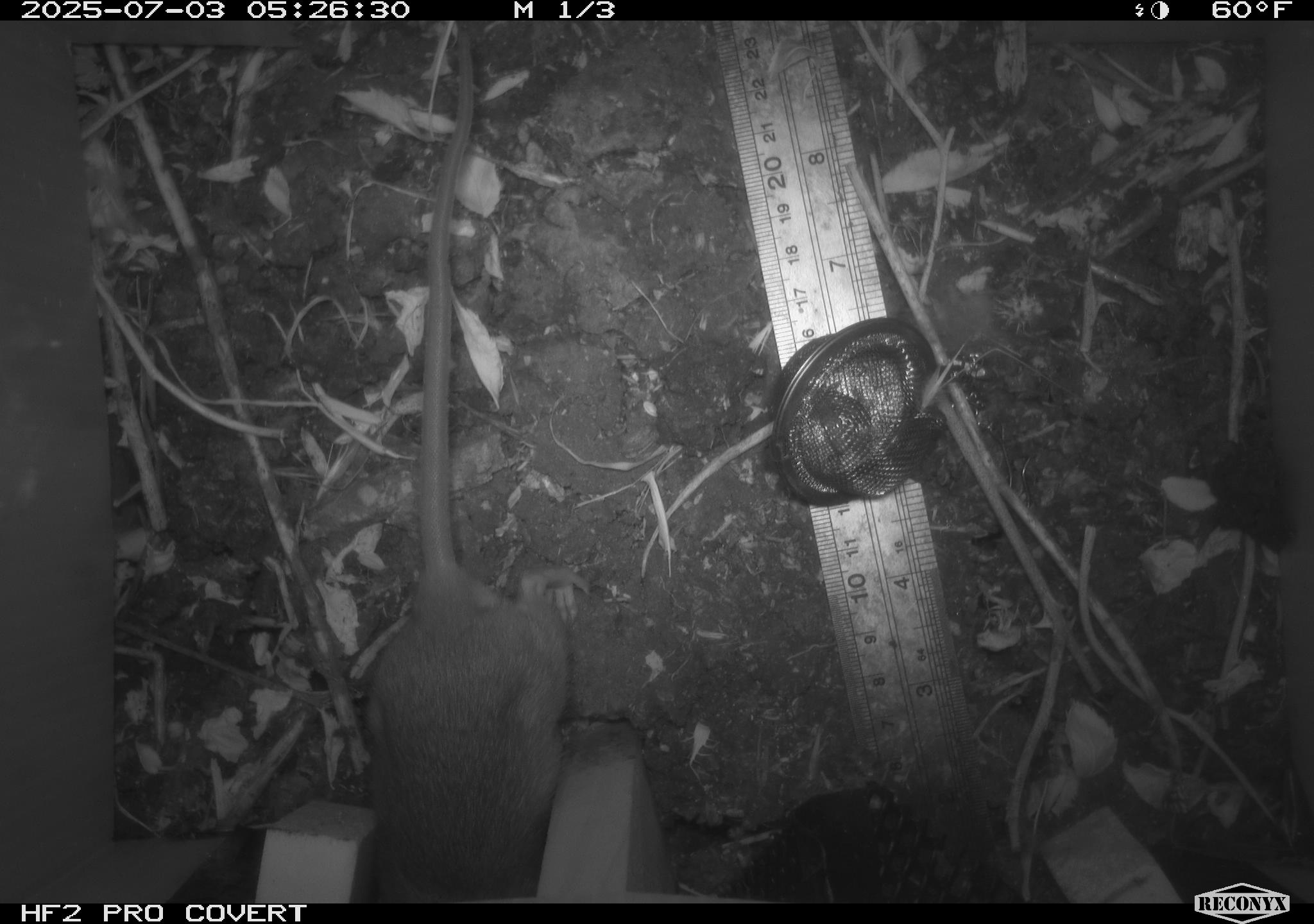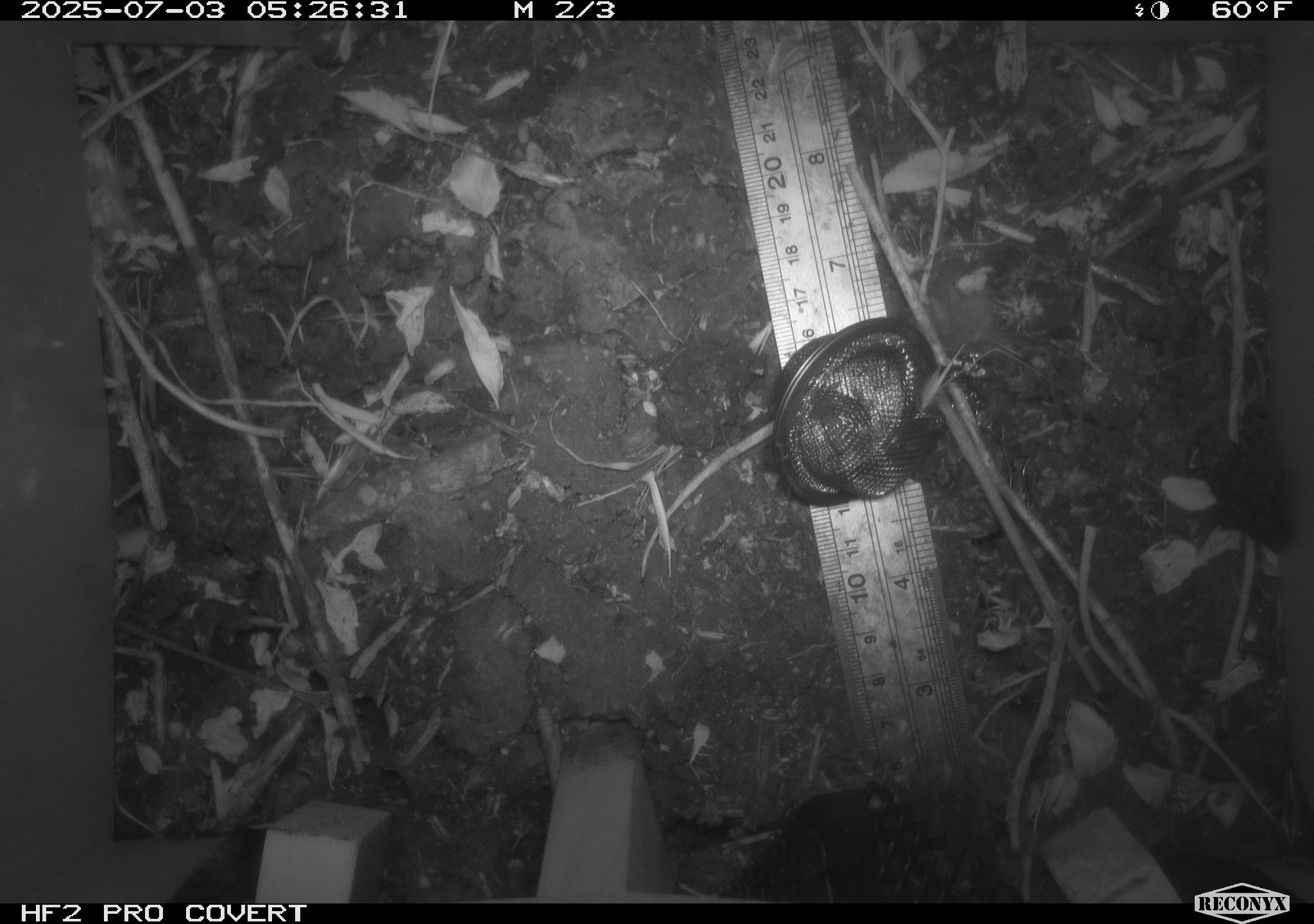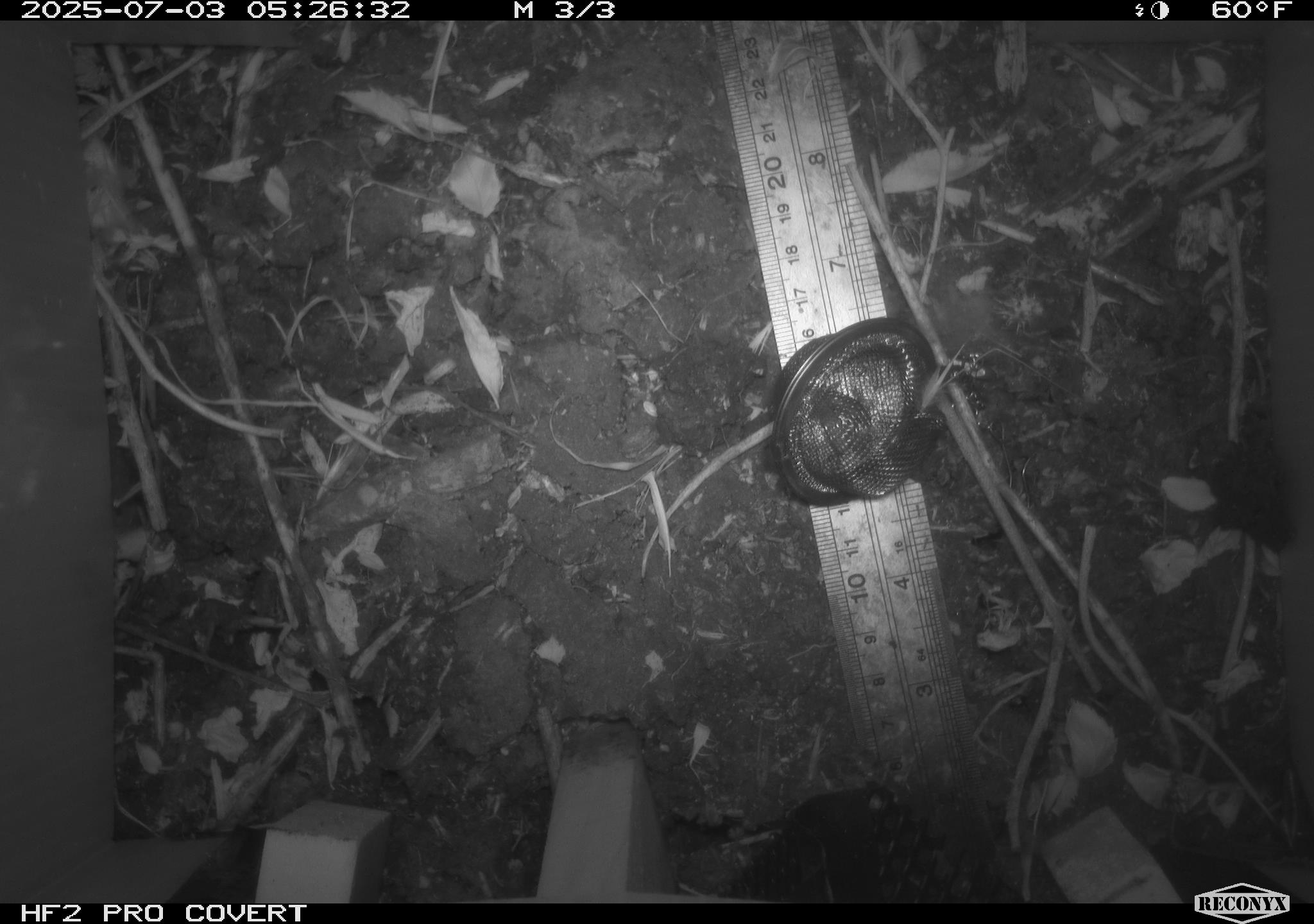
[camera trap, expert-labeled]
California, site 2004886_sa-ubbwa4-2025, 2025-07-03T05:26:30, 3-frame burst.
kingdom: Animalia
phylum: Chordata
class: Mammalia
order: Rodentia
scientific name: Rodentia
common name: rodent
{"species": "rodent (Rodentia)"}